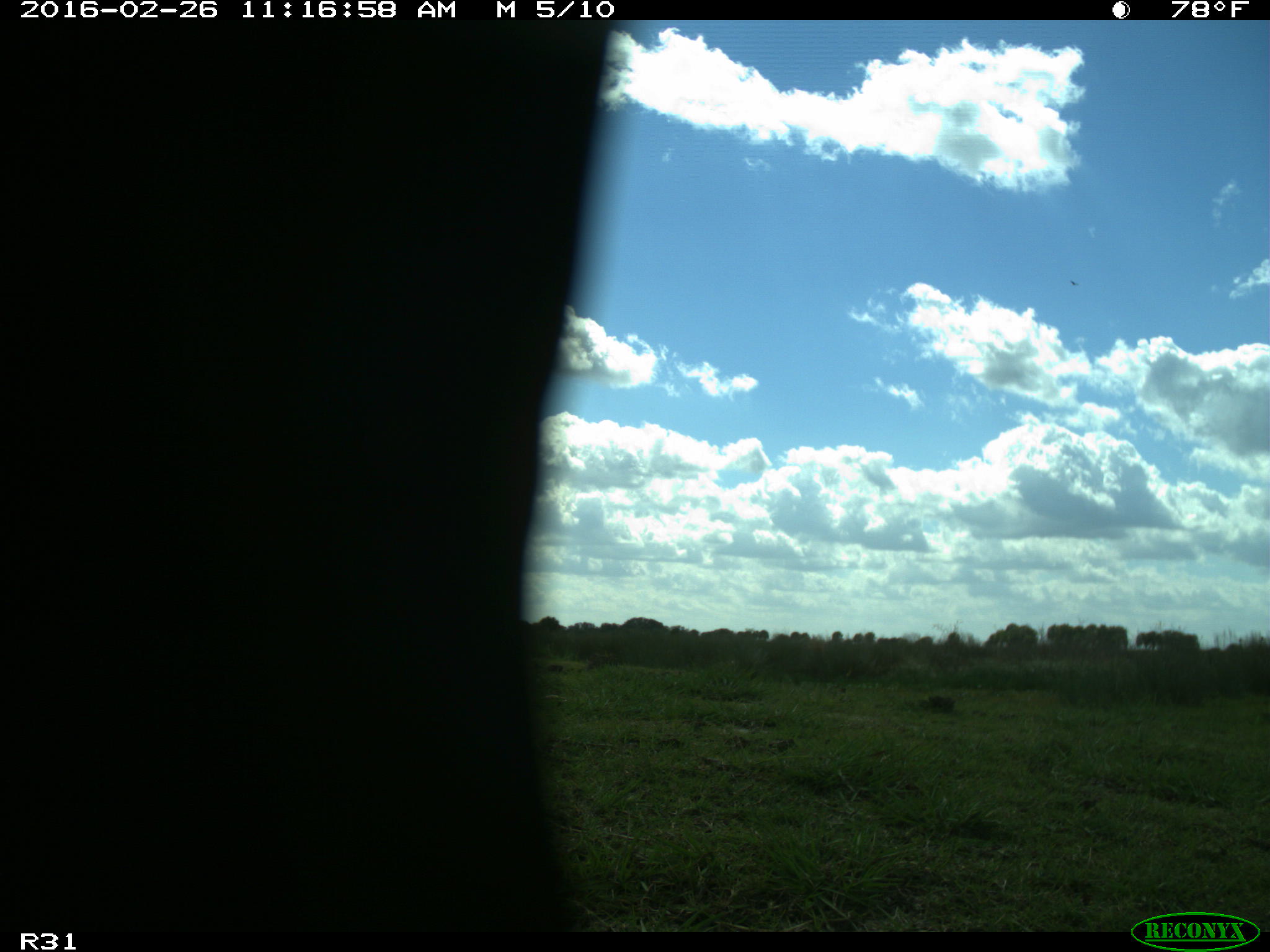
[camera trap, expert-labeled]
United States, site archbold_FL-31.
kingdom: Animalia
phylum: Chordata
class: Aves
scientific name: Aves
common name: birds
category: unidentified bird